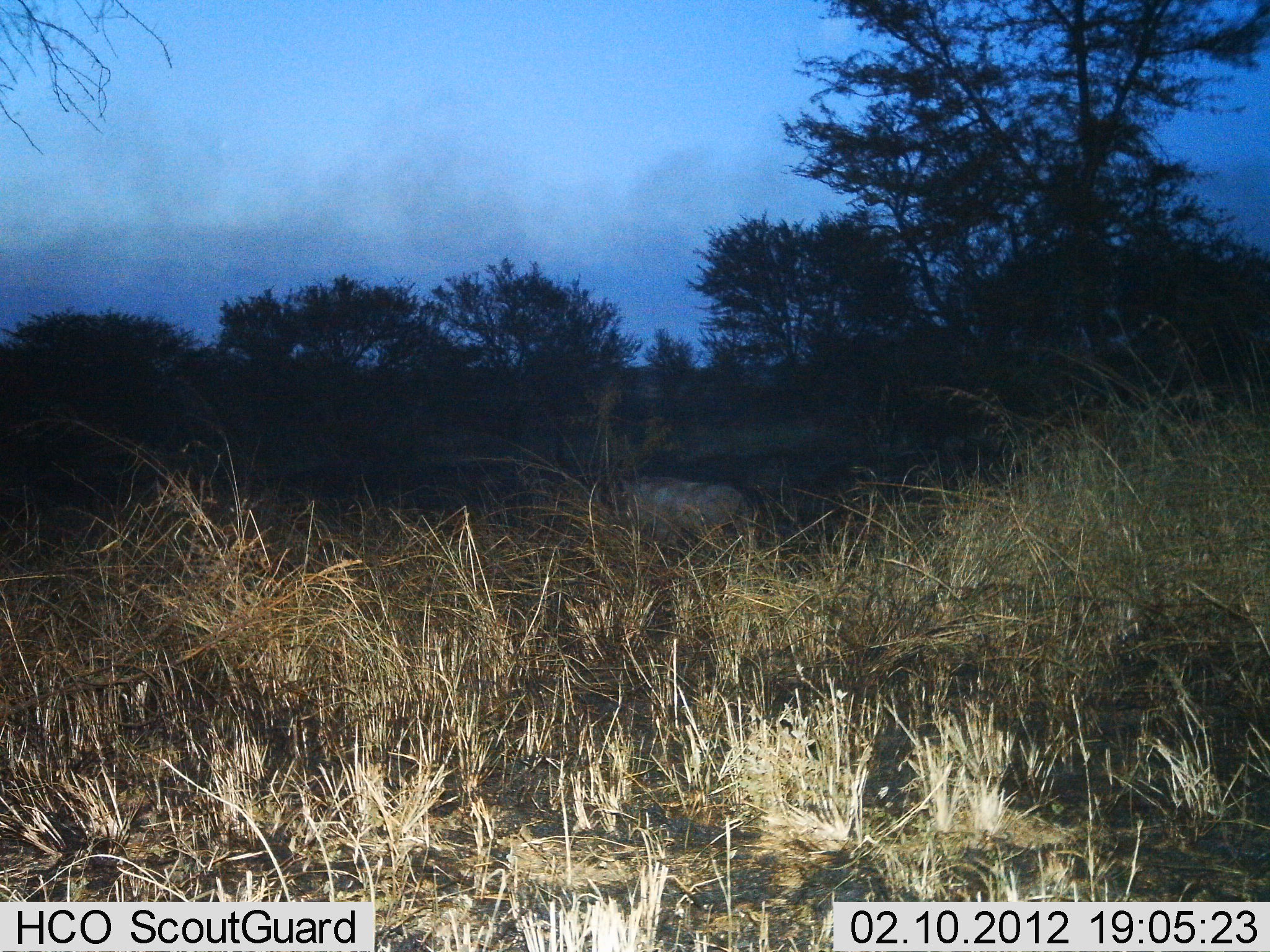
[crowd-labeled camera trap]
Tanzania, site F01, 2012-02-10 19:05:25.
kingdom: Animalia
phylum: Chordata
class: Mammalia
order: Perissodactyla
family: Rhinocerotidae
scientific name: Rhinocerotidae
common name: rhinoceros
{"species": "rhinoceros (Rhinocerotidae)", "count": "1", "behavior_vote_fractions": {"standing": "100%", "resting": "0%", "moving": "0%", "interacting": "0%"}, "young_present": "0%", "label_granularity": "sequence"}